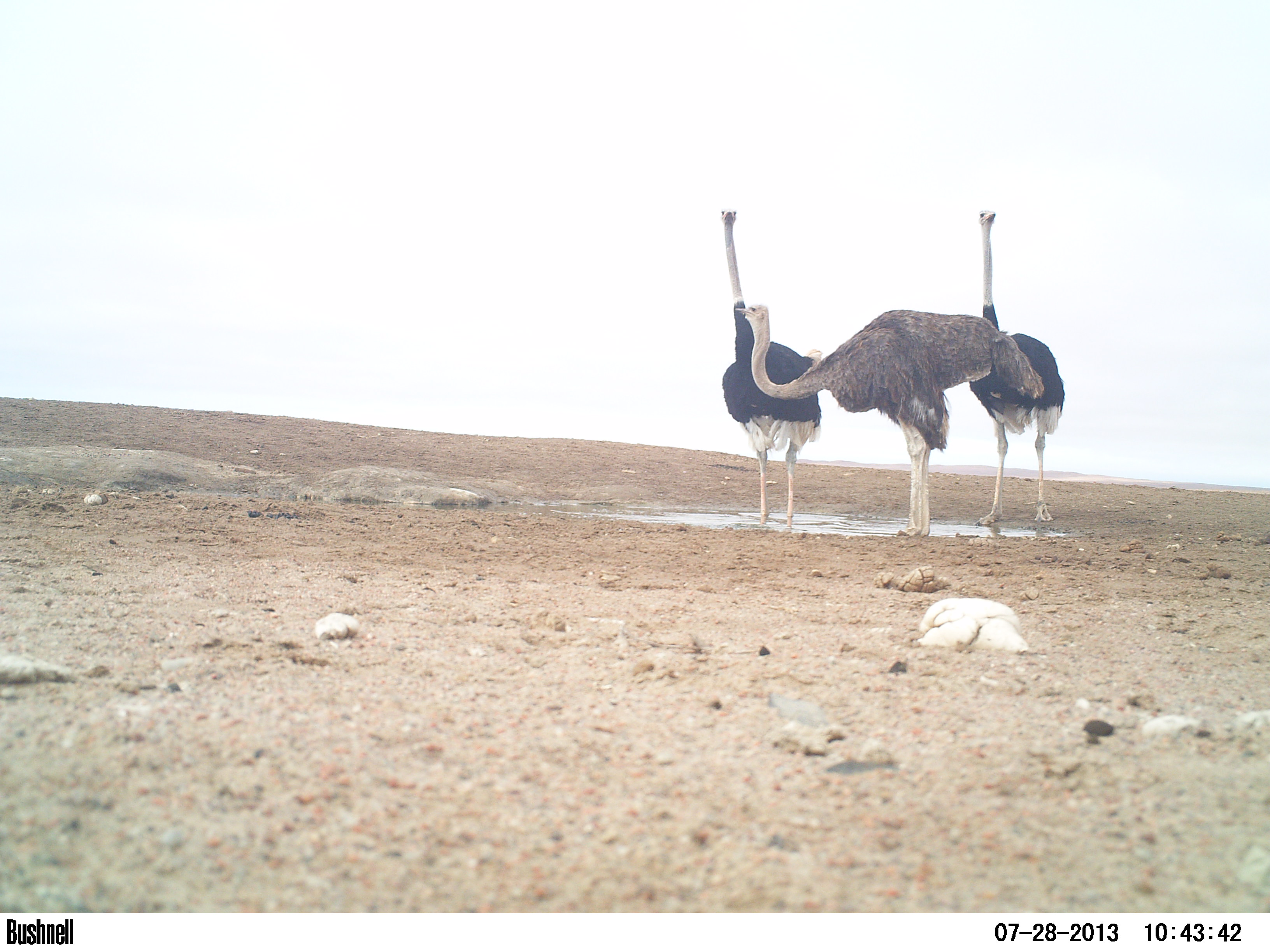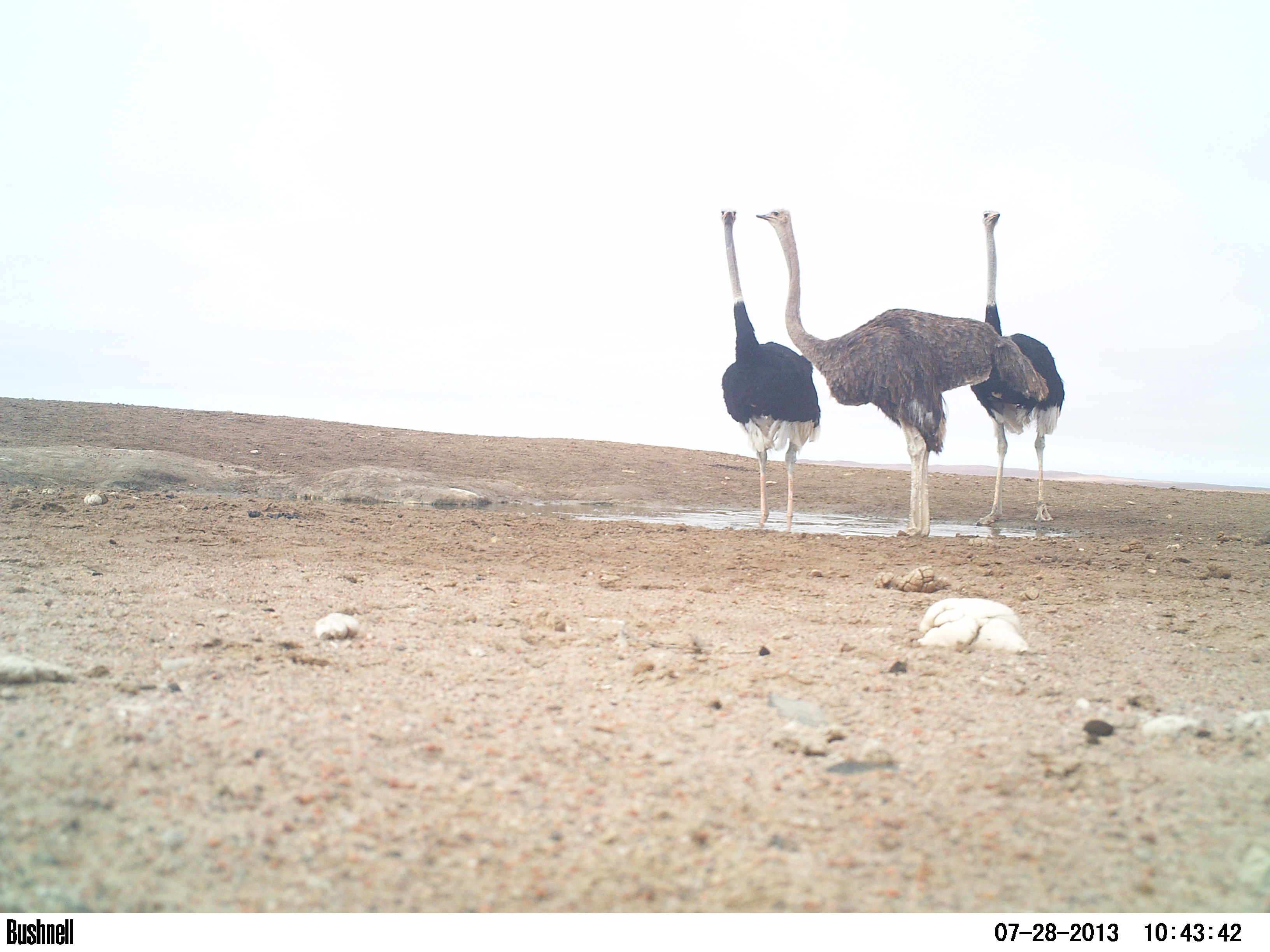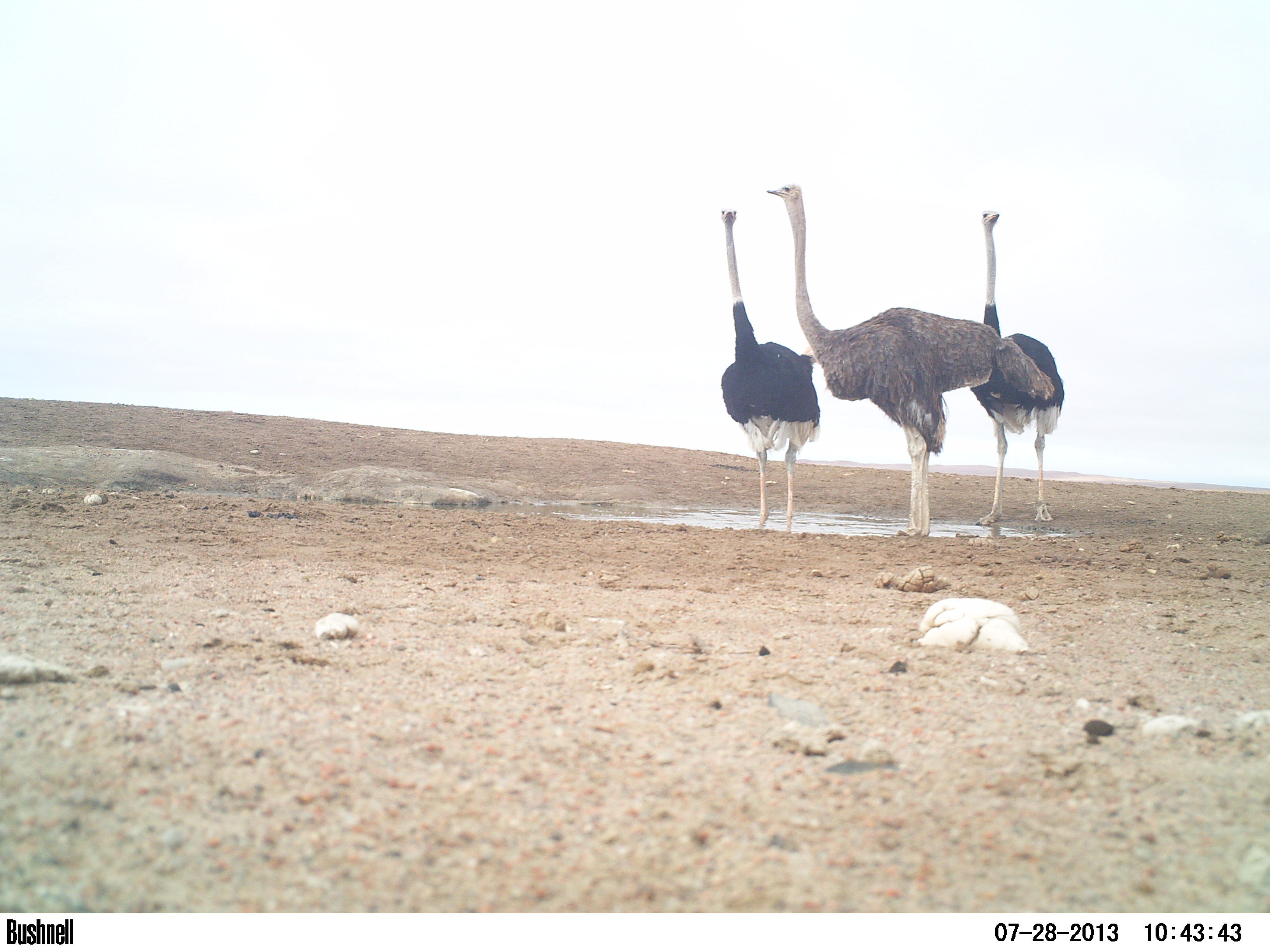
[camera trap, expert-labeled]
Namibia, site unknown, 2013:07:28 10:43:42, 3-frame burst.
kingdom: Animalia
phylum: Chordata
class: Aves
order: Struthioniformes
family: Struthionidae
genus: Struthio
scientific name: Struthio camelus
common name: common ostrich